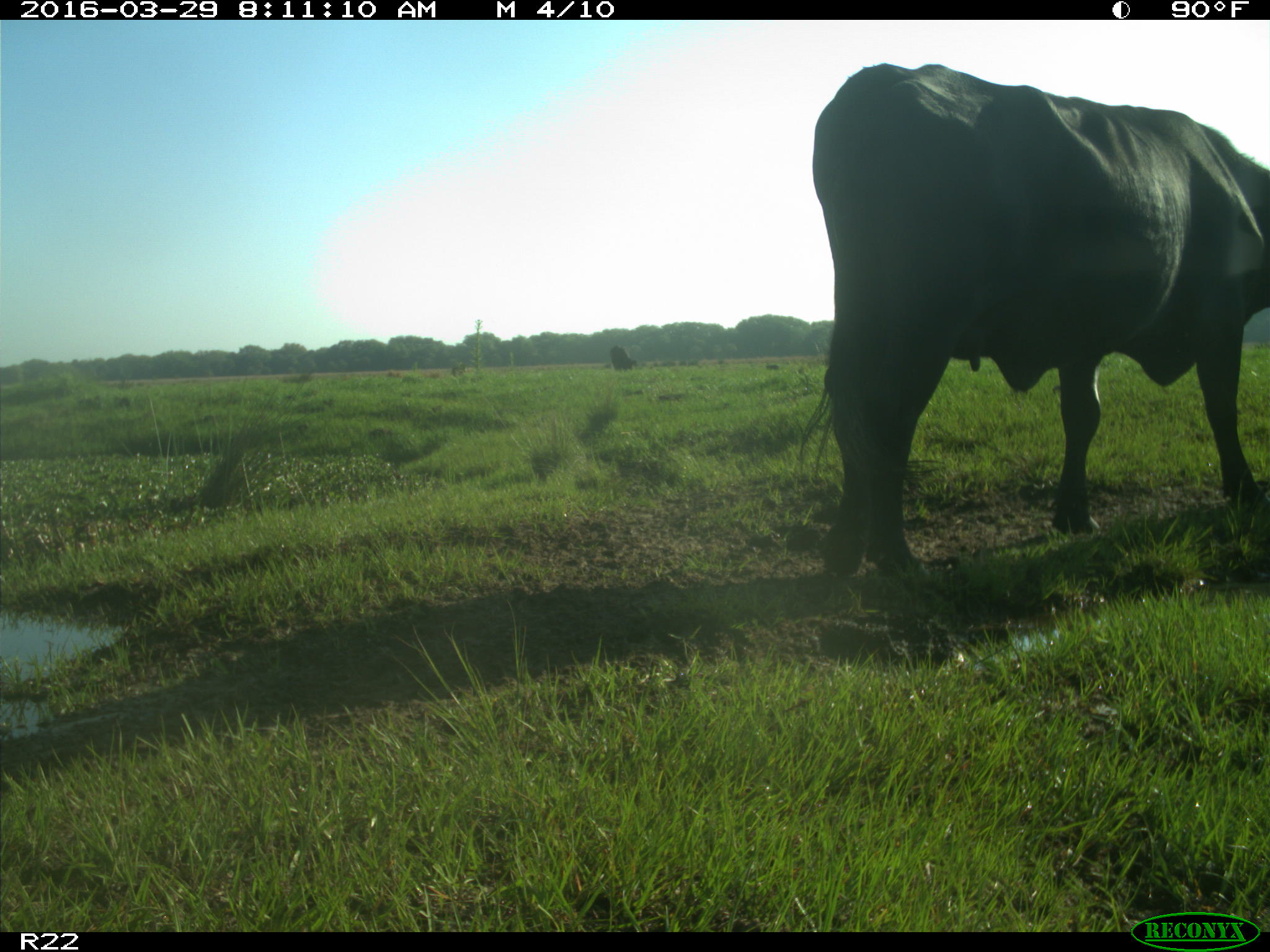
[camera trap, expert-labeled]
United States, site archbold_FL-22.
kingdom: Animalia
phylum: Chordata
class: Mammalia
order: Artiodactyla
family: Bovidae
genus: Bos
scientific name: Bos taurus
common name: domestic cow